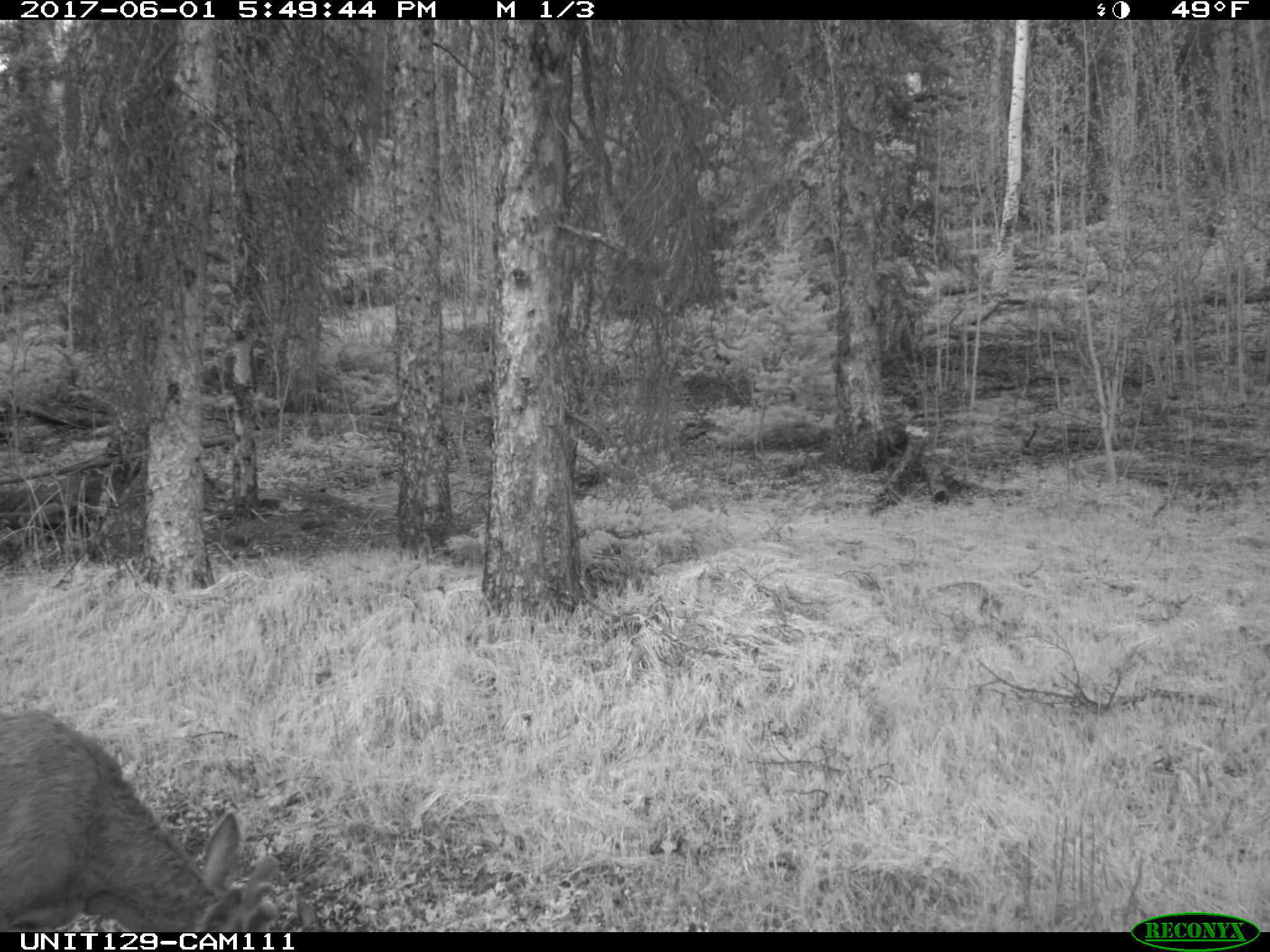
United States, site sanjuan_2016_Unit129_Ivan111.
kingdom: Animalia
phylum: Chordata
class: Mammalia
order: Artiodactyla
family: Cervidae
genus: Odocoileus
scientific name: Odocoileus hemionus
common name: mule deer